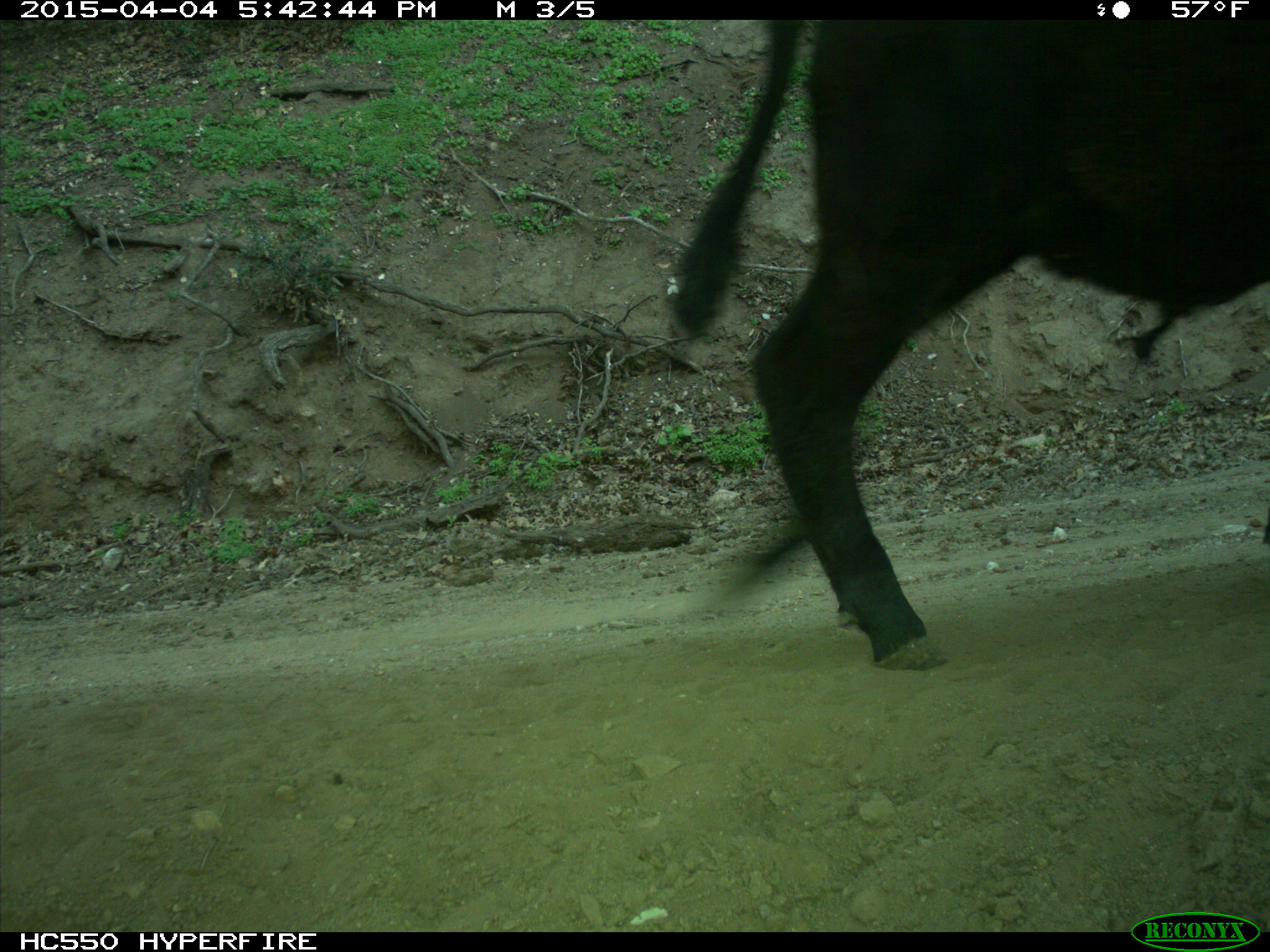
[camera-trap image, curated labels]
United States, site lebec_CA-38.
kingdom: Animalia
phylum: Chordata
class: Mammalia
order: Artiodactyla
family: Bovidae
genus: Bos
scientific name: Bos taurus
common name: domestic cow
Bos taurus (domestic cow).